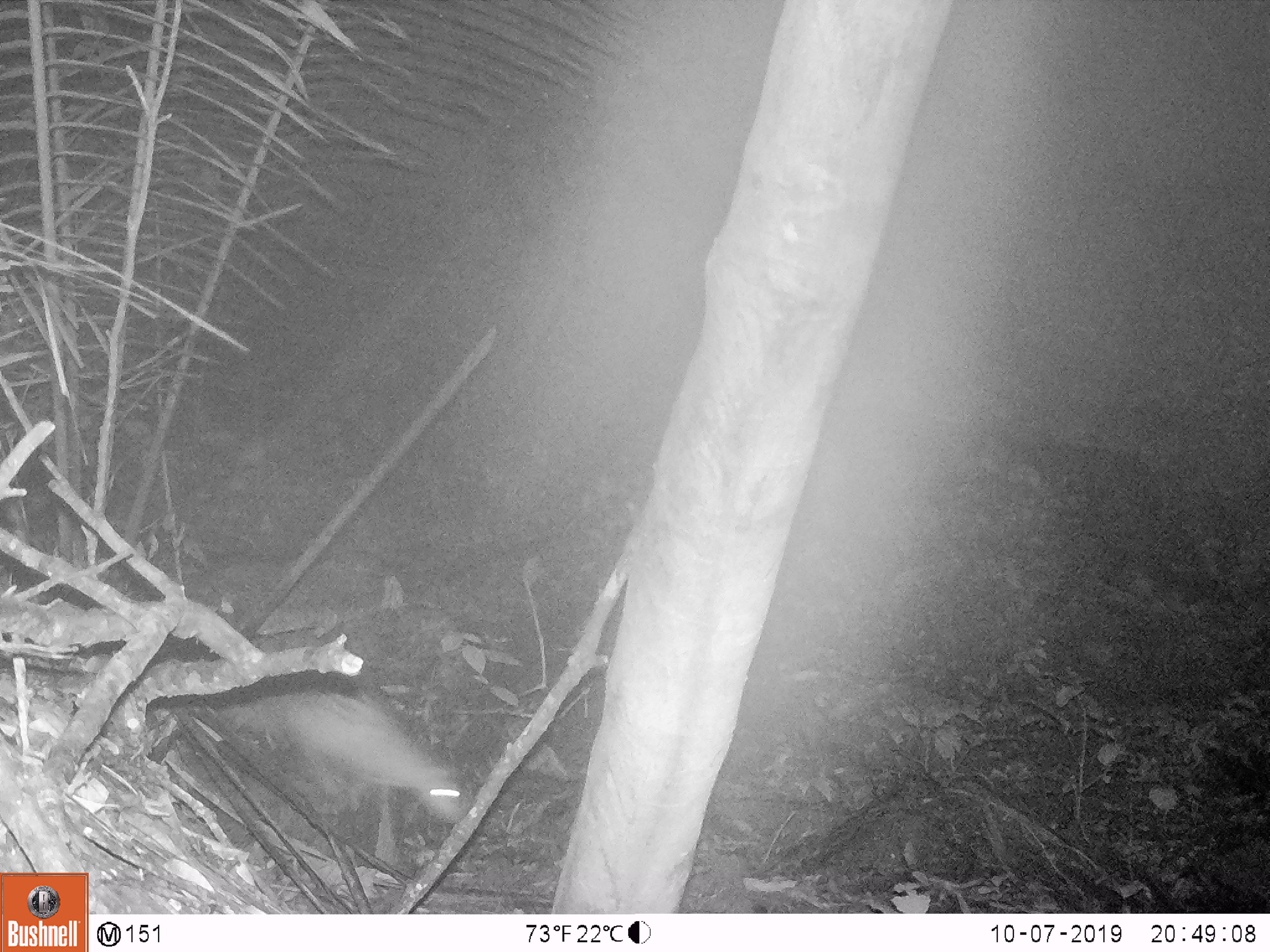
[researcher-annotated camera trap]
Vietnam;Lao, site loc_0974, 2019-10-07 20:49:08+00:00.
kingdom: Animalia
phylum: Chordata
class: Mammalia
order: Rodentia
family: Hystricidae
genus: Atherurus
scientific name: Atherurus macrourus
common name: asiatic brush-tailed porcupine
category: asiatic brush tailed porcupine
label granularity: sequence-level